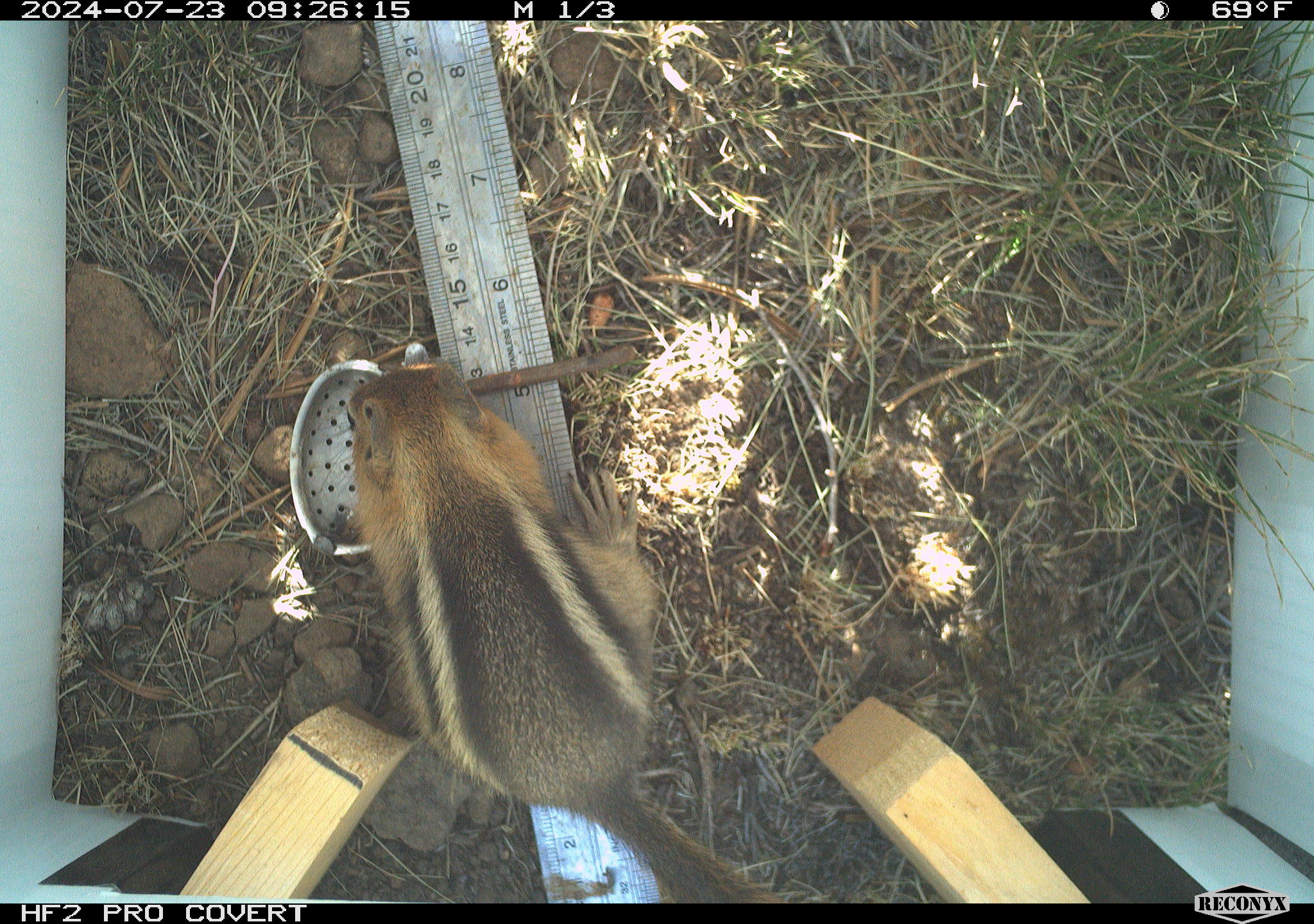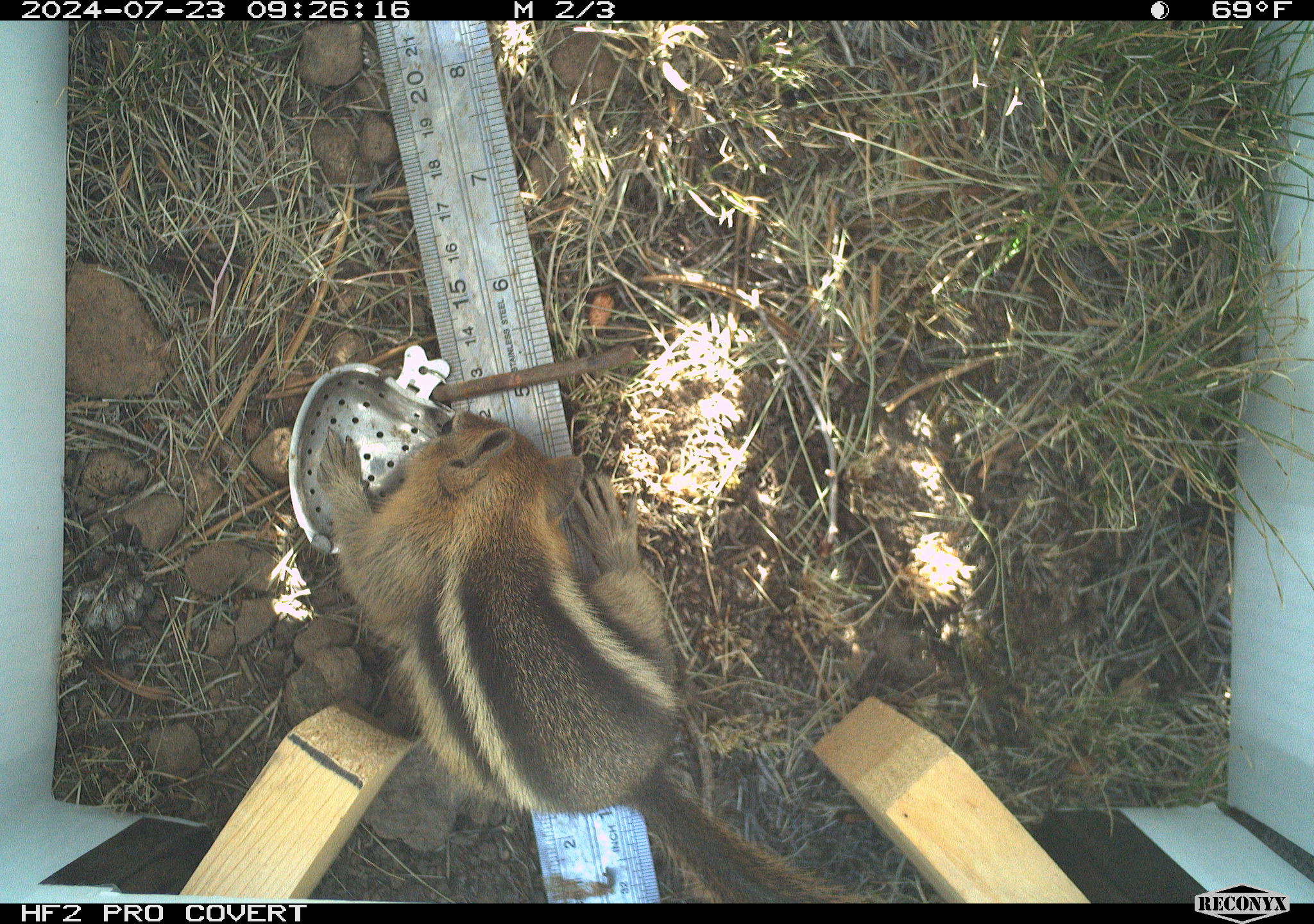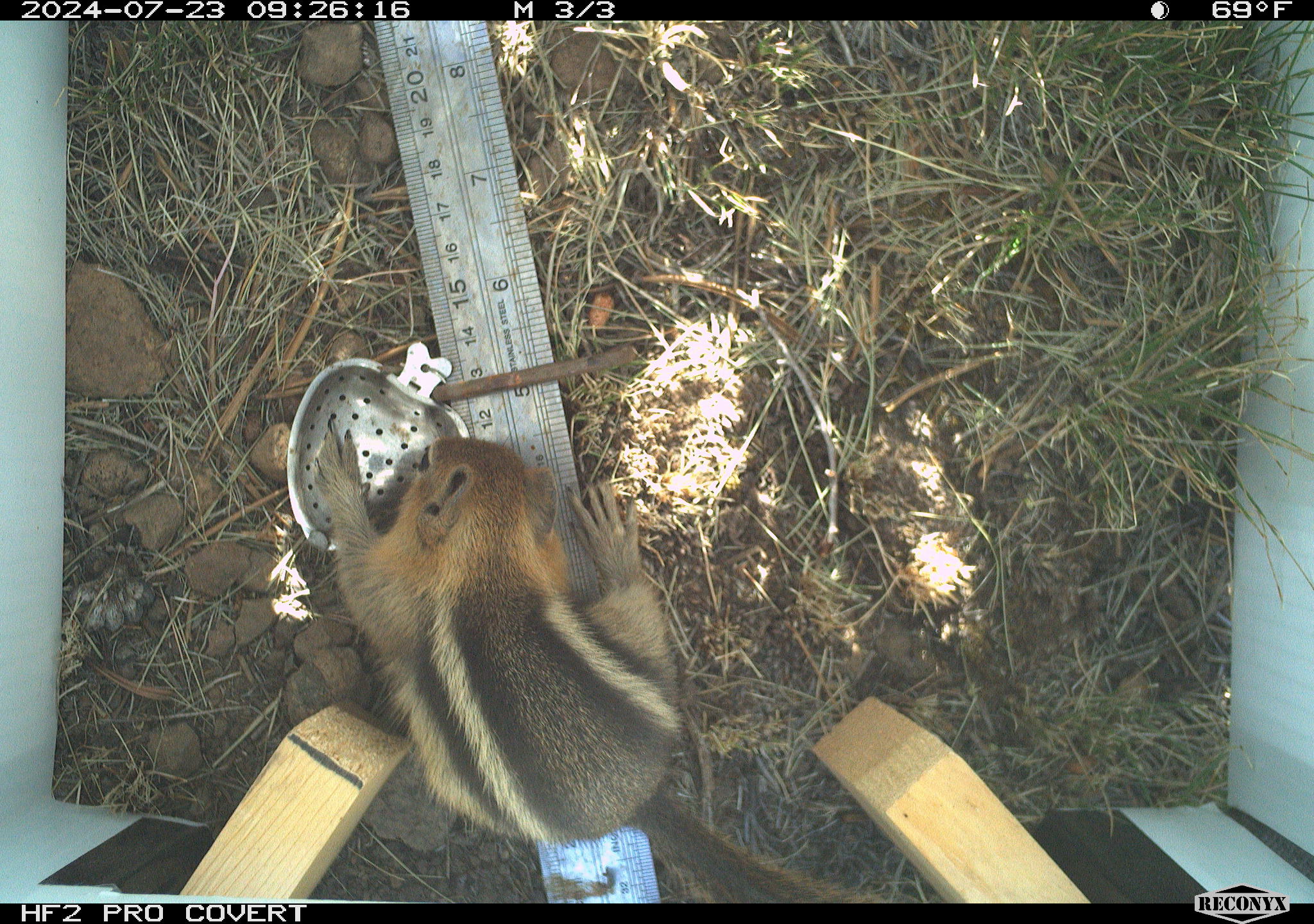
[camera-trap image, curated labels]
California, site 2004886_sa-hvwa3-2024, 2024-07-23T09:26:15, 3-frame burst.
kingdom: Animalia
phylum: Chordata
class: Mammalia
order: Rodentia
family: Sciuridae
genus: Callospermophilus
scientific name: Callospermophilus lateralis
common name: golden mantled ground squirrel